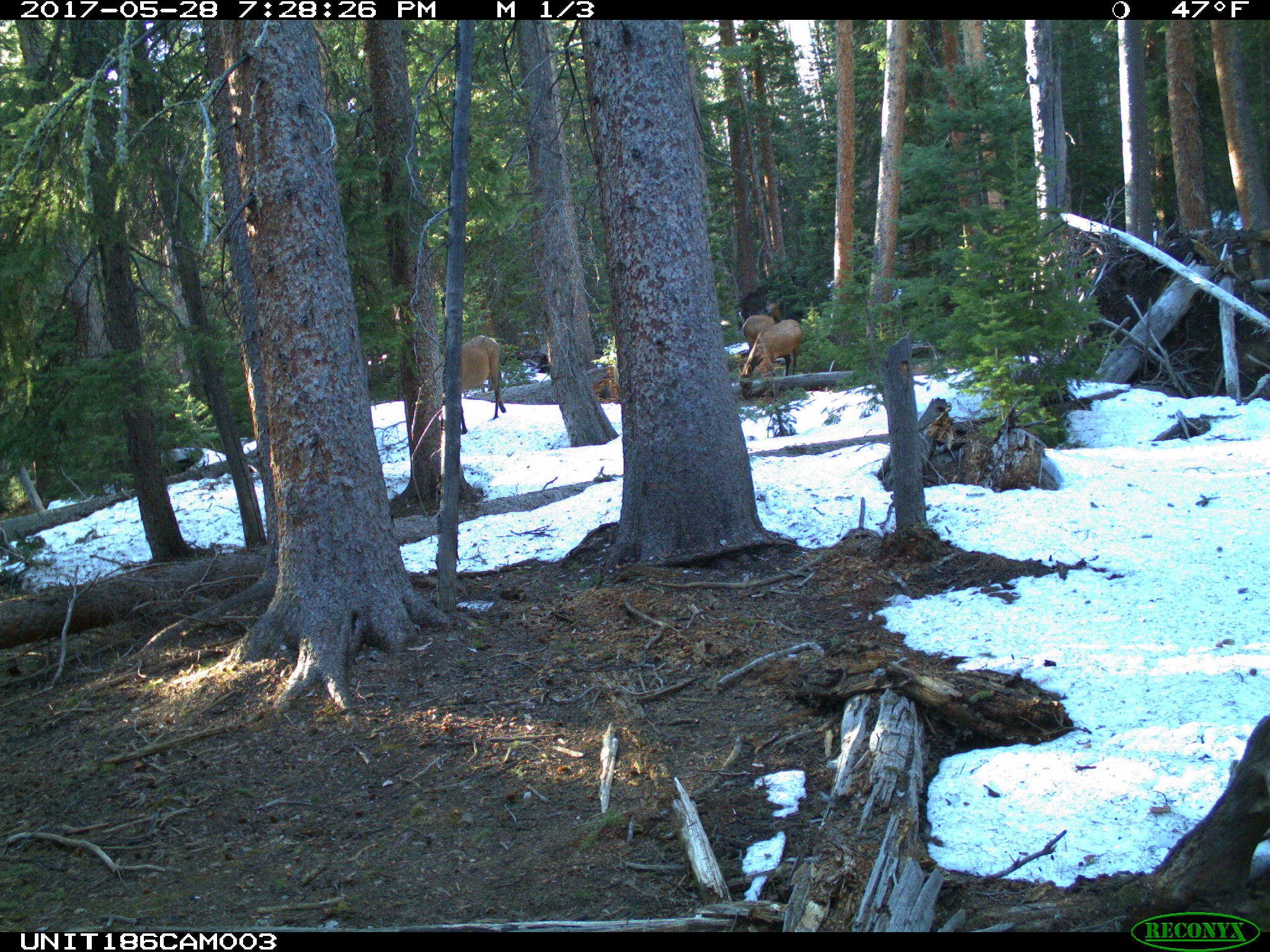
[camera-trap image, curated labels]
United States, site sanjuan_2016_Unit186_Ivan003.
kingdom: Animalia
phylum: Chordata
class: Mammalia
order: Artiodactyla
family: Cervidae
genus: Cervus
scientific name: Cervus elaphus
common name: red deer